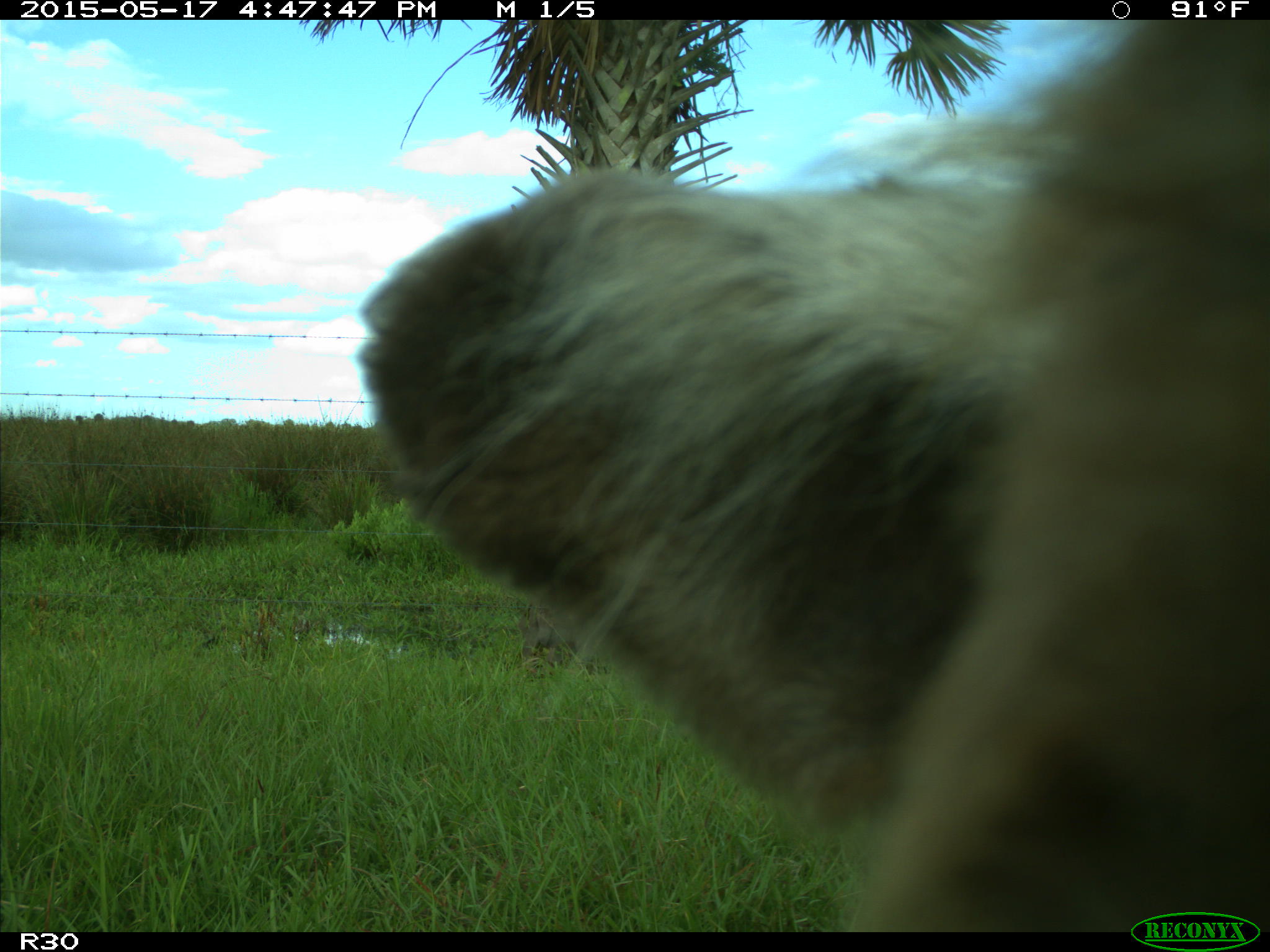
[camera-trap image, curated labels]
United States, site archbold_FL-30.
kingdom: Animalia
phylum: Chordata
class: Mammalia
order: Artiodactyla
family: Bovidae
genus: Bos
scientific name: Bos taurus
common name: domestic cow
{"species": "Bos taurus (domestic cow)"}